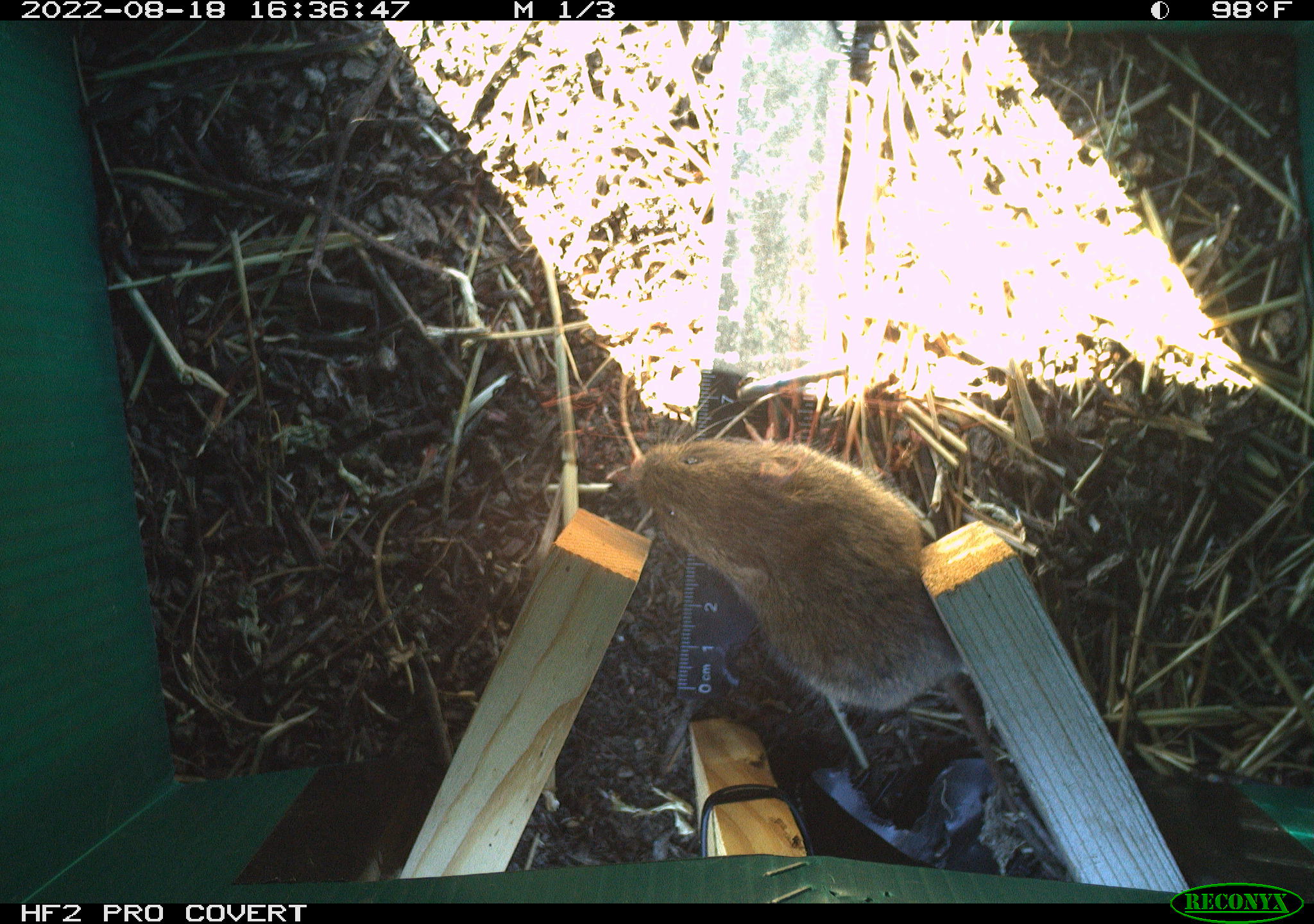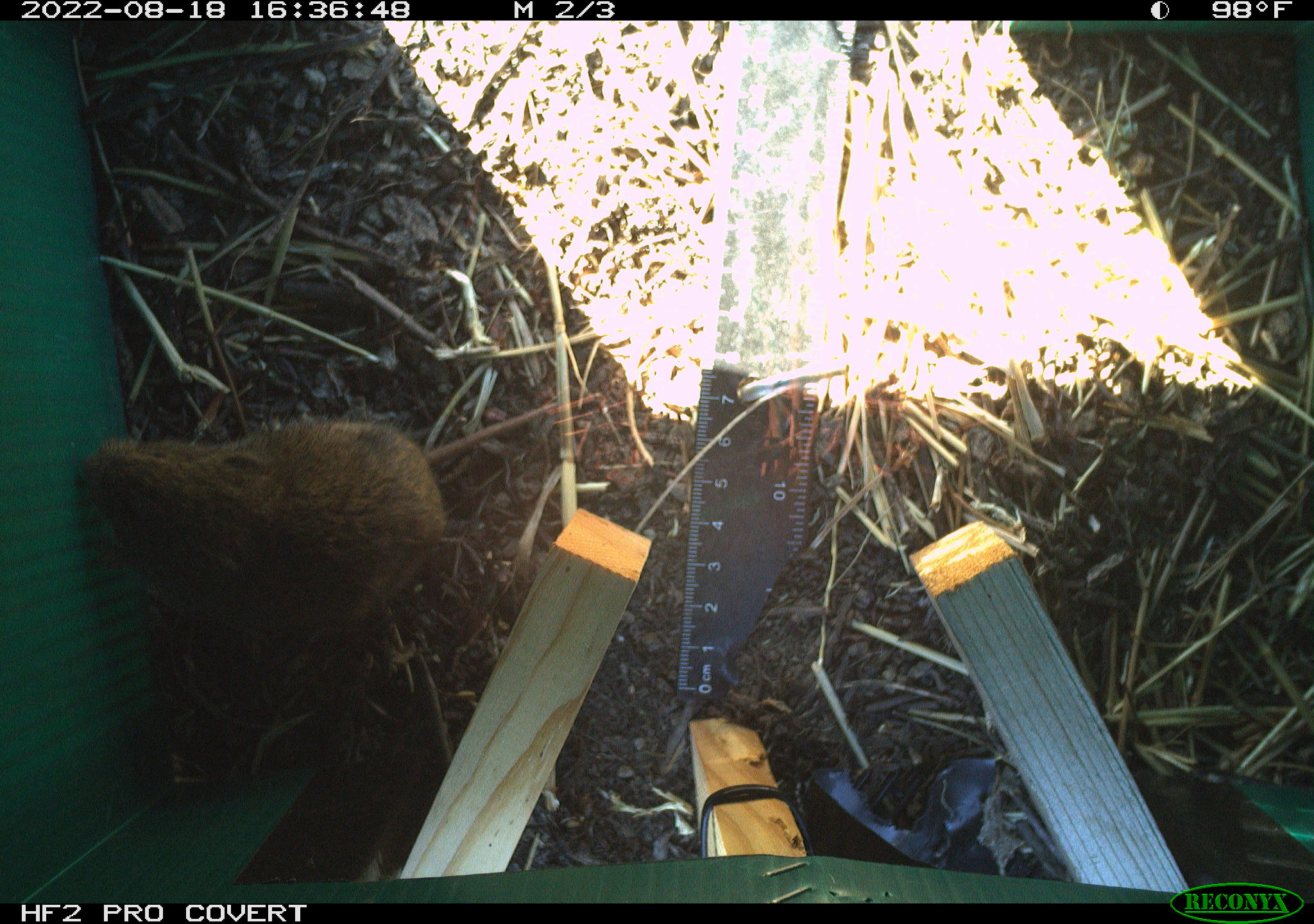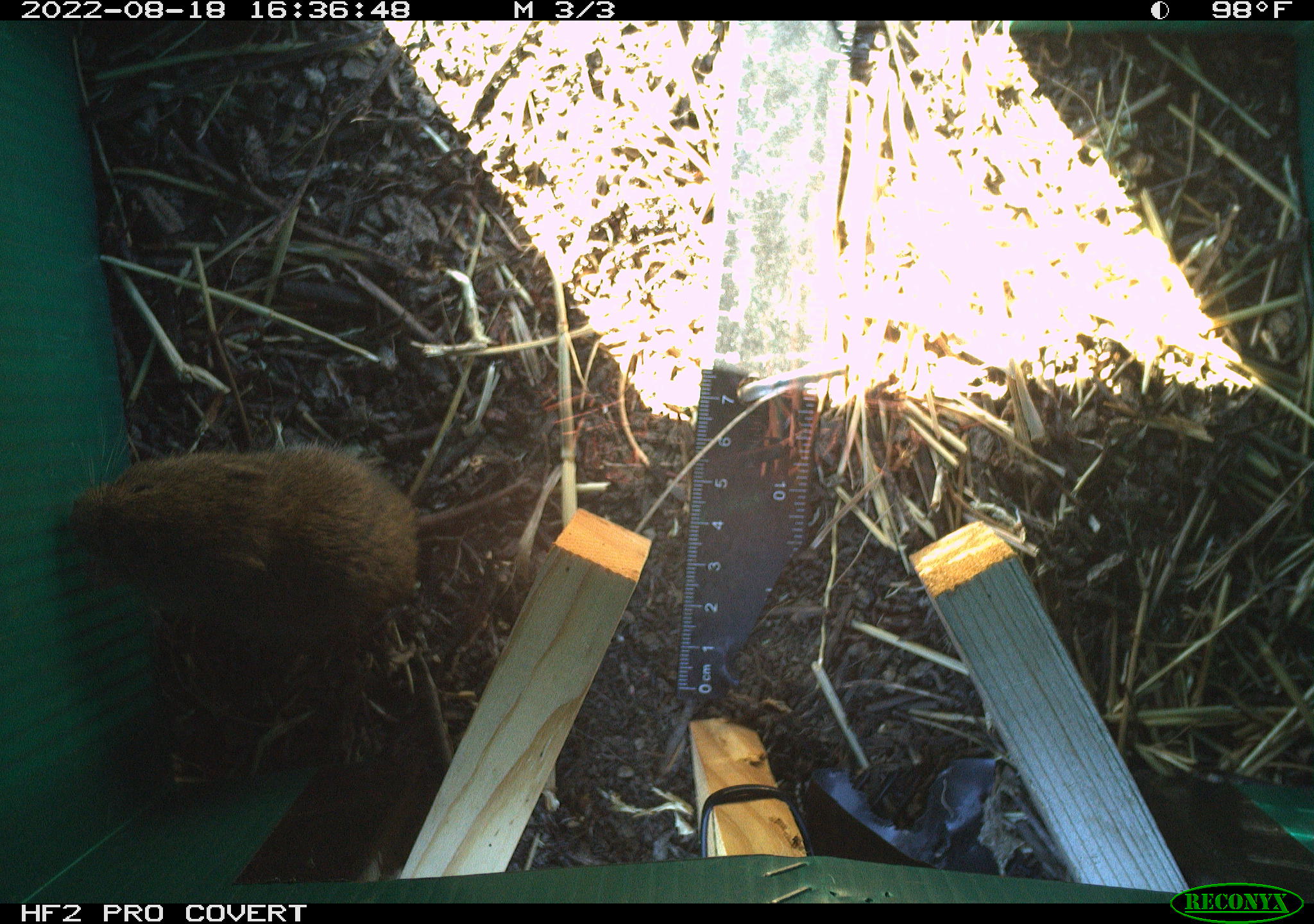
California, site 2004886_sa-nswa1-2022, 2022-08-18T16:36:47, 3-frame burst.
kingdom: Animalia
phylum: Chordata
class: Mammalia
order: Rodentia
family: Cricetidae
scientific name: Cricetidae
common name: hamsters, voles, lemmings, and allies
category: cricetidae family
Cricetidae family (hamsters, voles, lemmings, and allies) (Cricetidae).